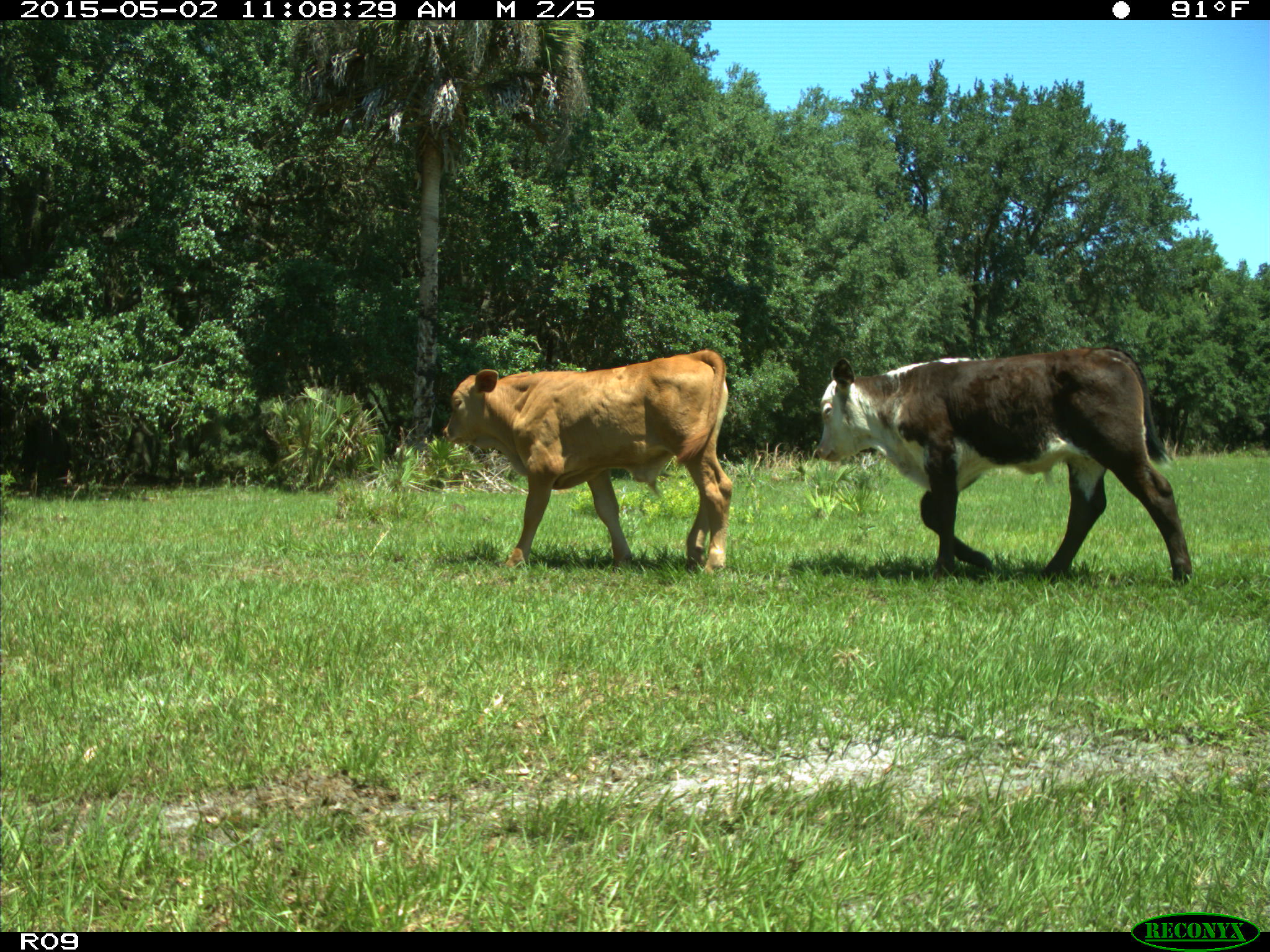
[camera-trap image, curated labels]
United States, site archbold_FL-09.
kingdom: Animalia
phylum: Chordata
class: Mammalia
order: Artiodactyla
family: Bovidae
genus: Bos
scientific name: Bos taurus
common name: domestic cow